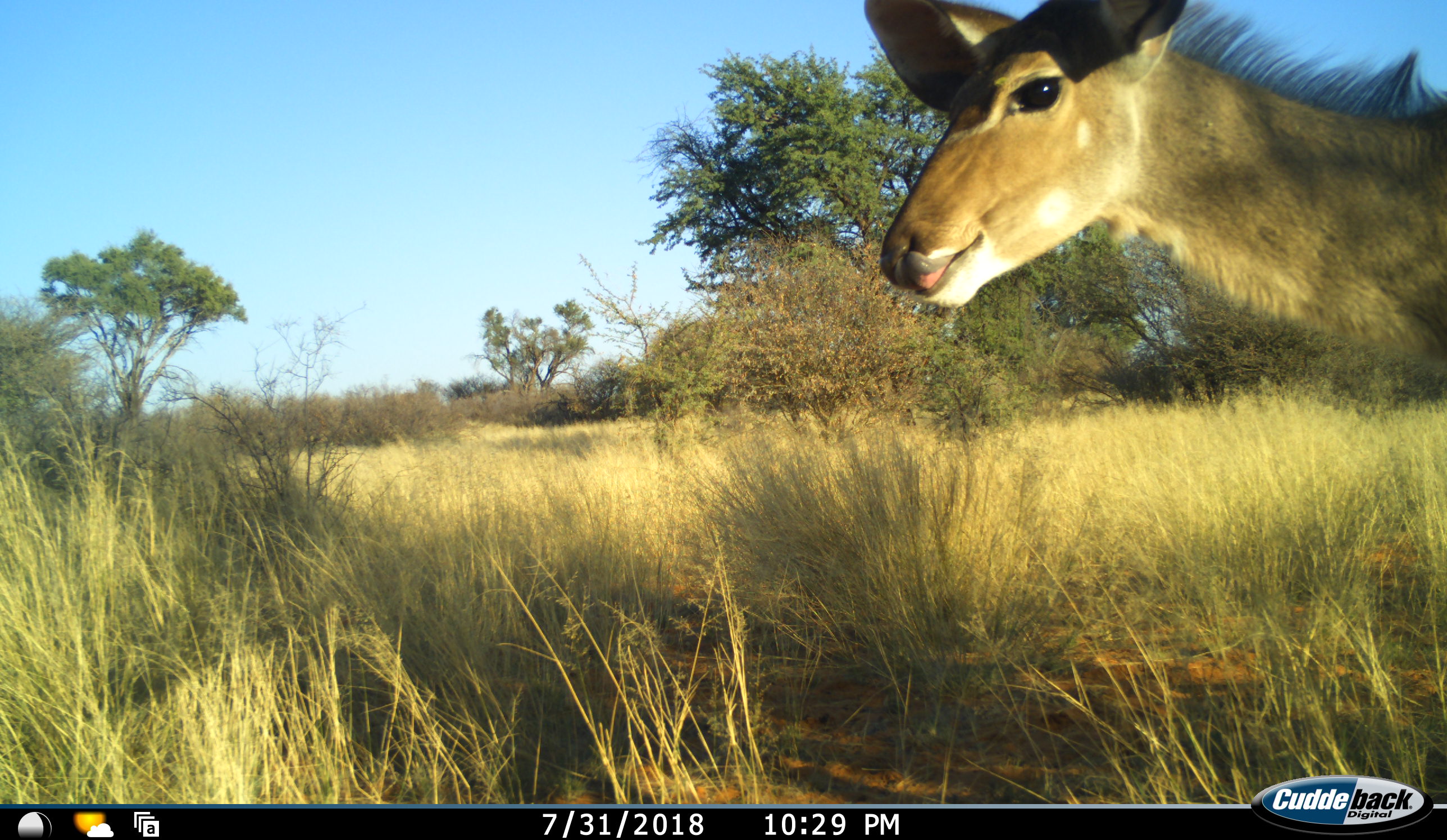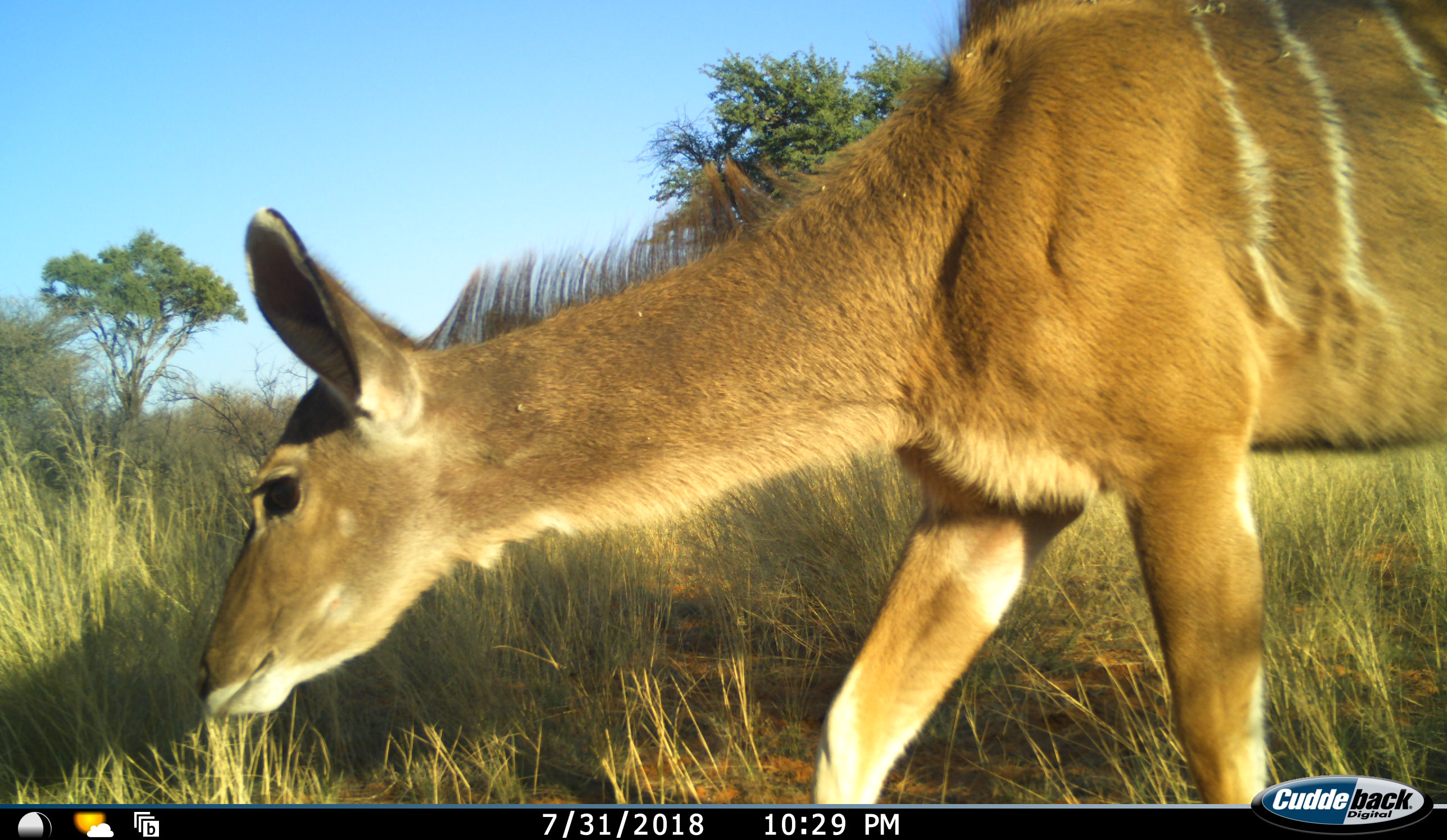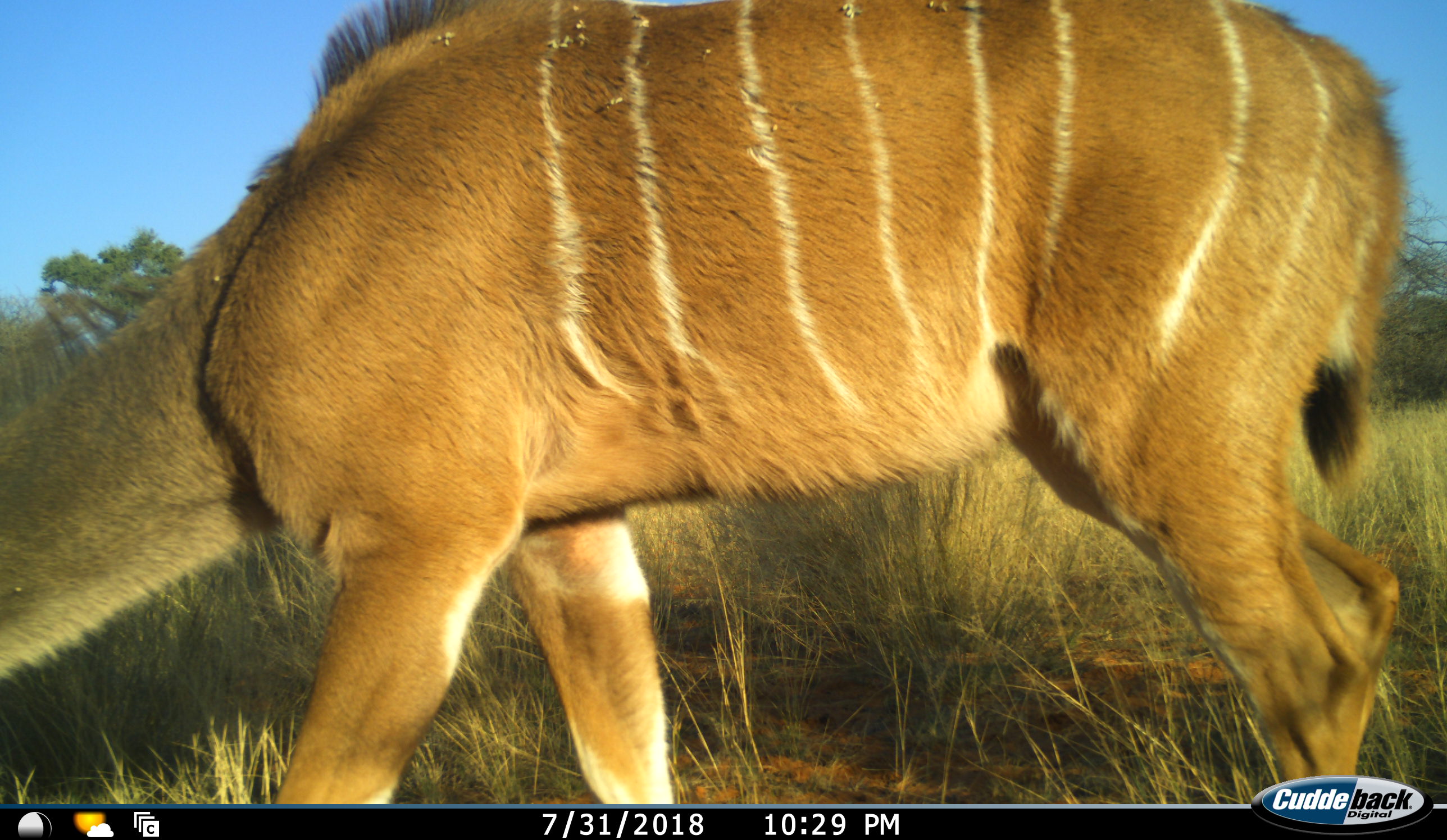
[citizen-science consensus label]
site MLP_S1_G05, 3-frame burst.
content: unidentified animal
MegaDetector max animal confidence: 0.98